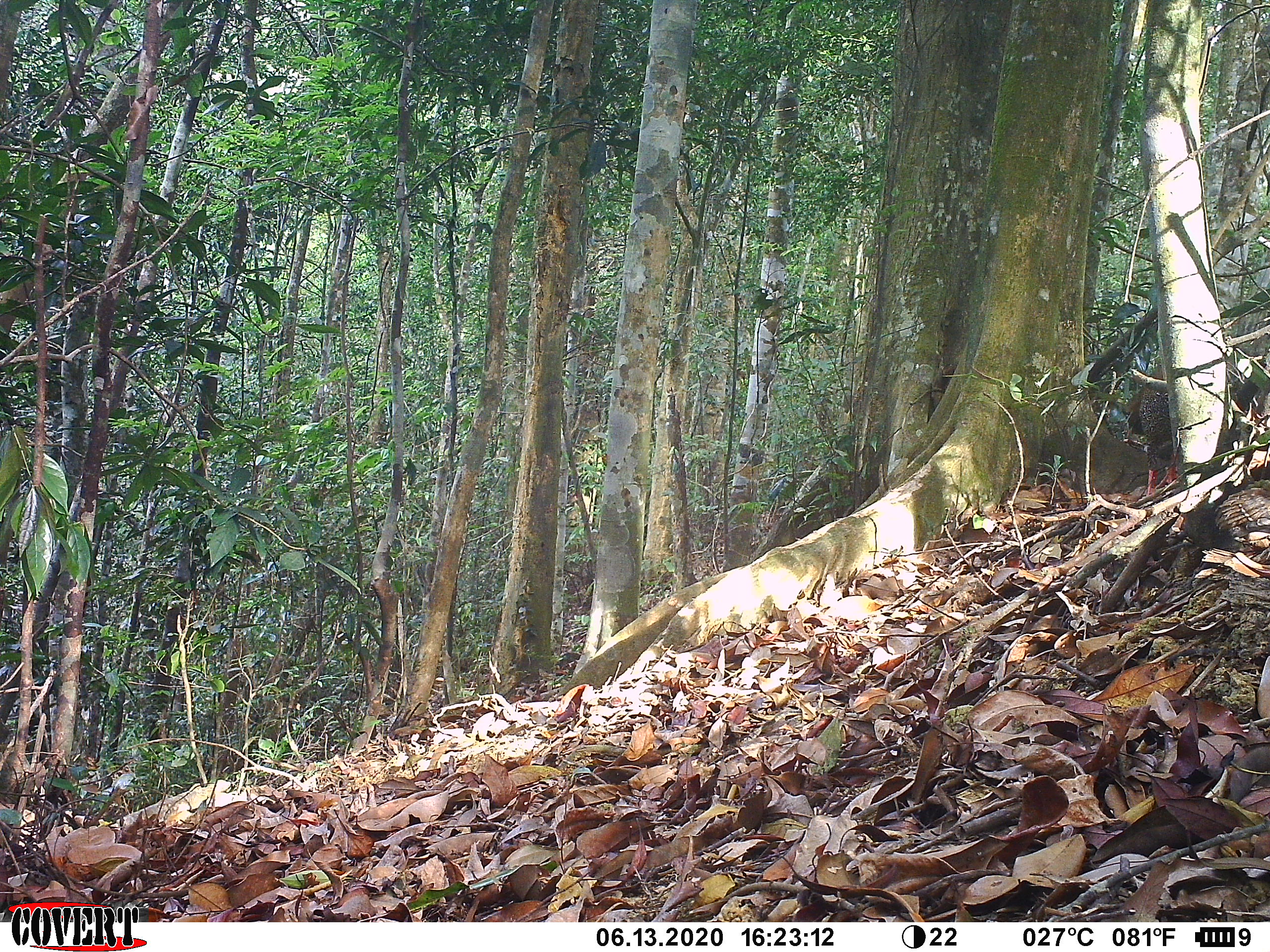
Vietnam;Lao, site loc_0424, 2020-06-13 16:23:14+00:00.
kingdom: Animalia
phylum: Chordata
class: Aves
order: Galliformes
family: Phasianidae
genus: Lophura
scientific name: Lophura nycthemera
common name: silver pheasant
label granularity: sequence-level